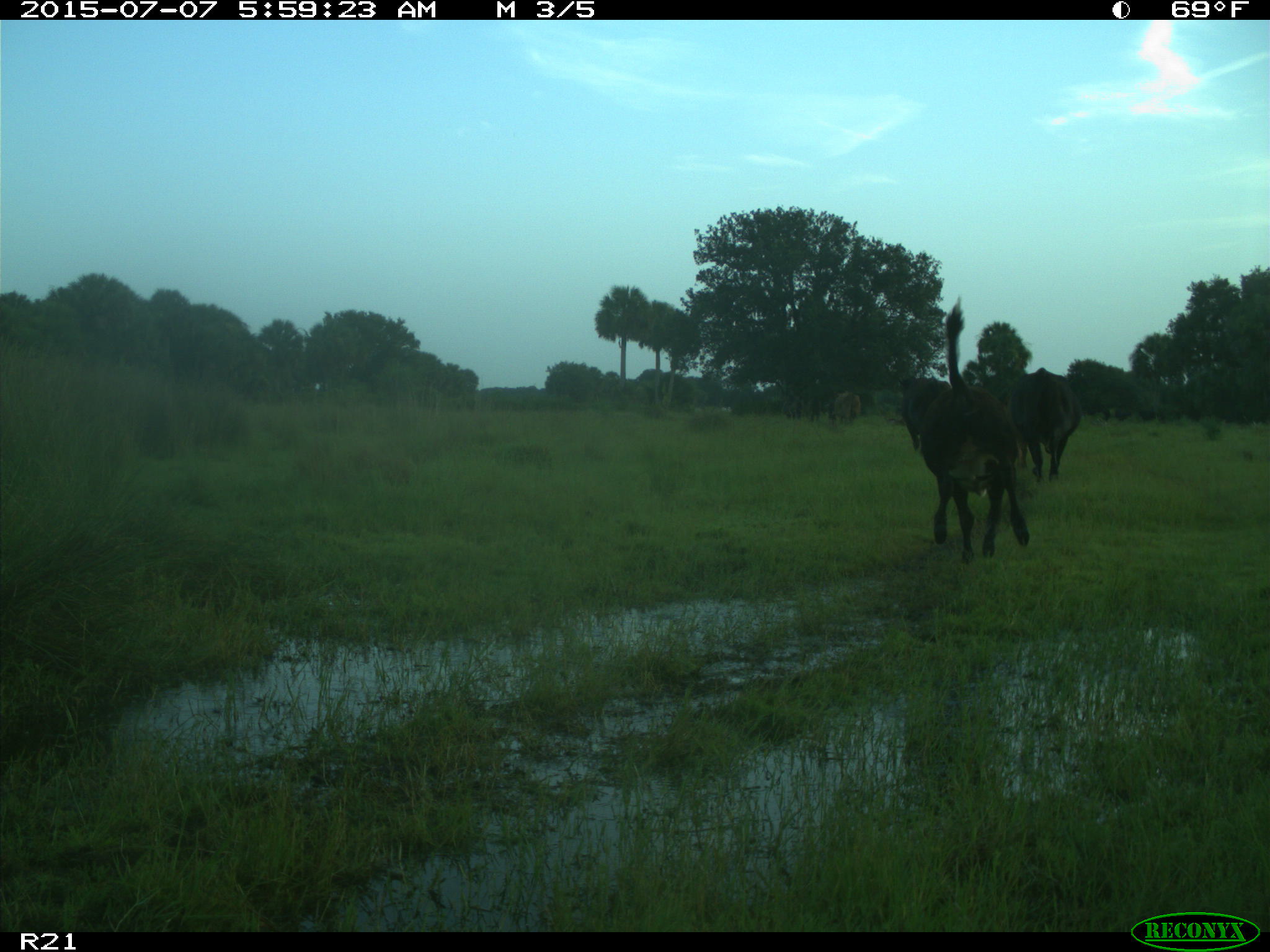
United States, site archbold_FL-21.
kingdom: Animalia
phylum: Chordata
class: Mammalia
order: Artiodactyla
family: Bovidae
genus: Bos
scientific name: Bos taurus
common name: domestic cow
Bos taurus (domestic cow).